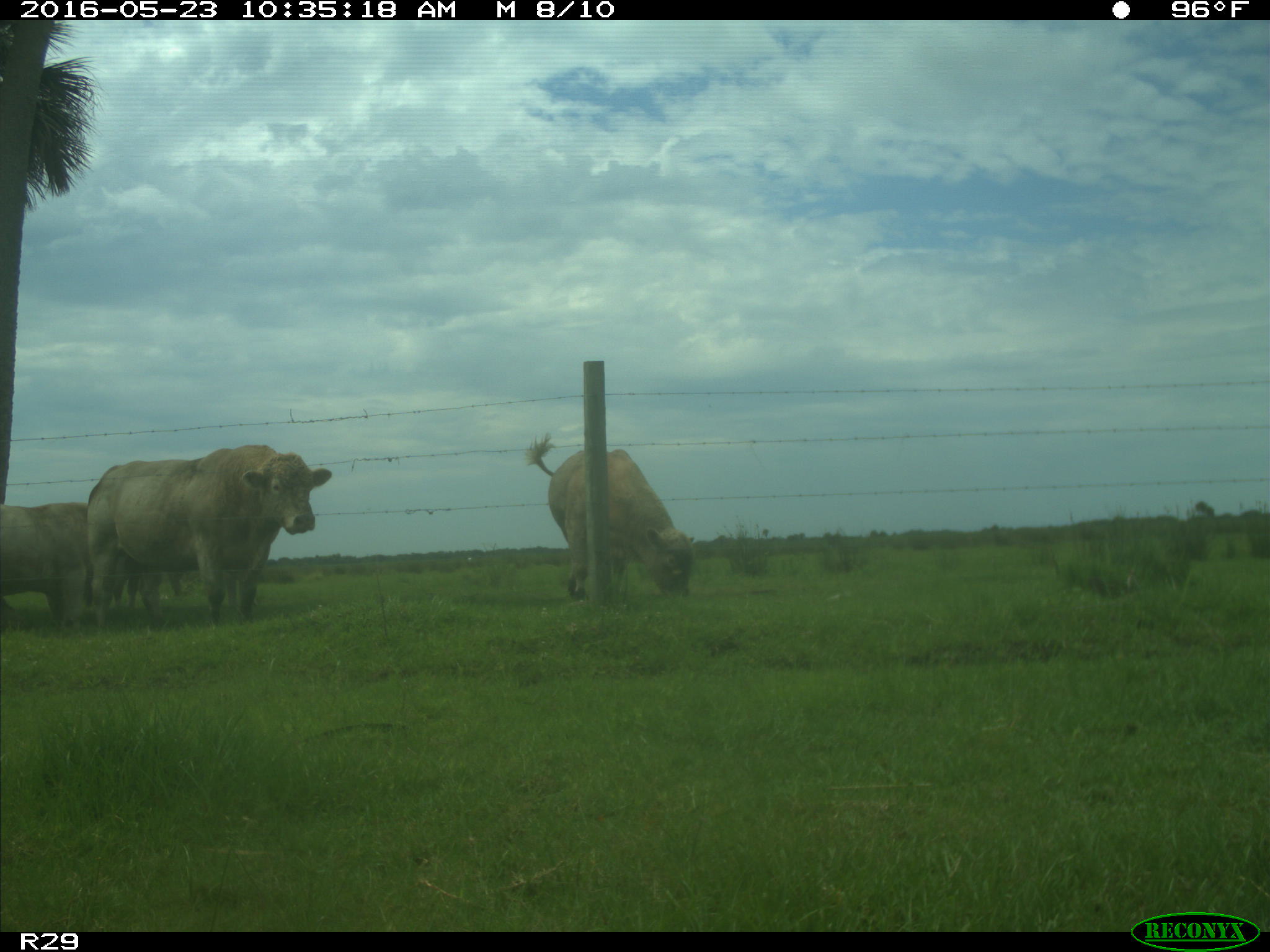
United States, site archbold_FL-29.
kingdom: Animalia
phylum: Chordata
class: Mammalia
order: Artiodactyla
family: Bovidae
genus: Bos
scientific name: Bos taurus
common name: domestic cow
Bos taurus (domestic cow).